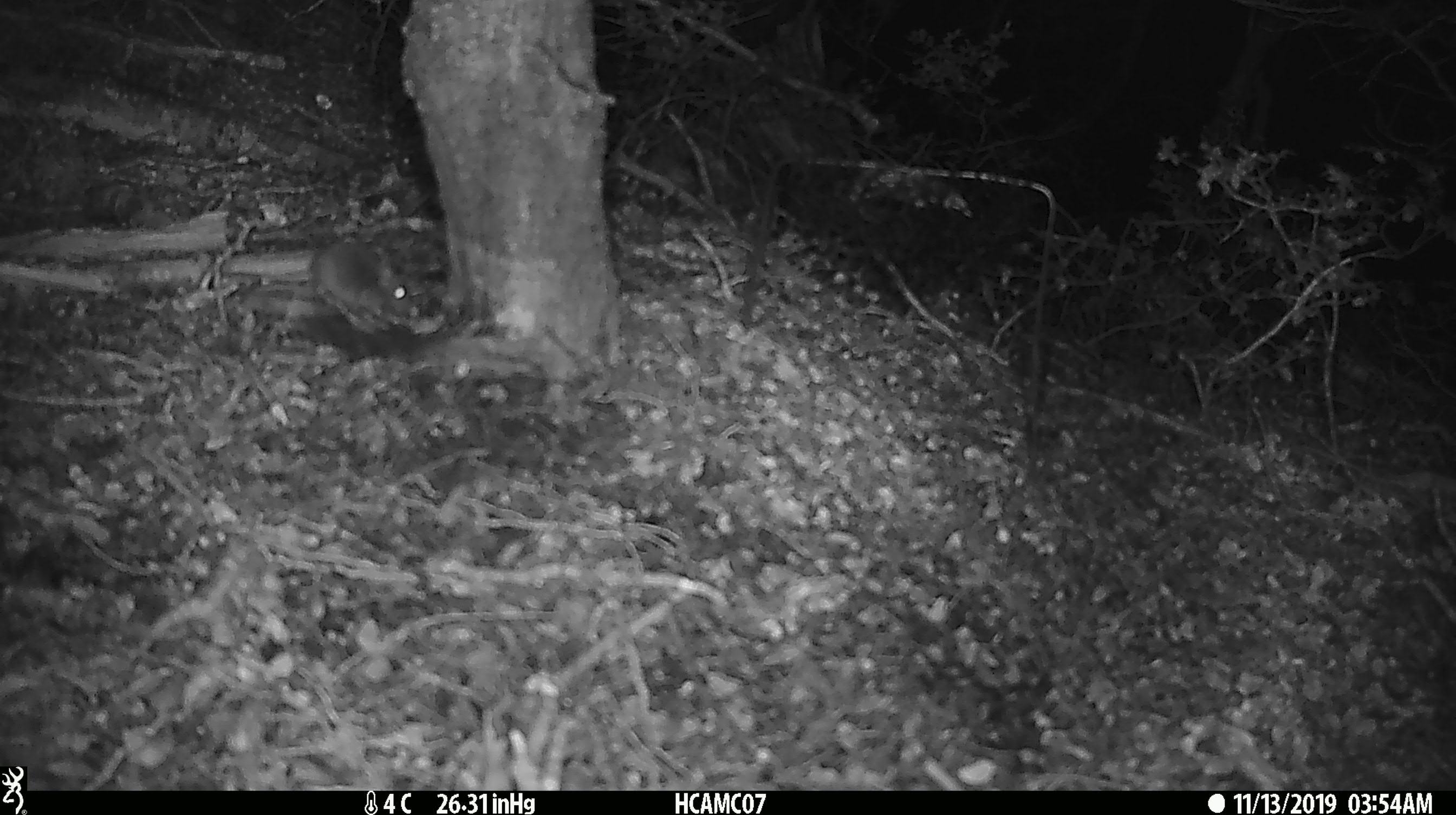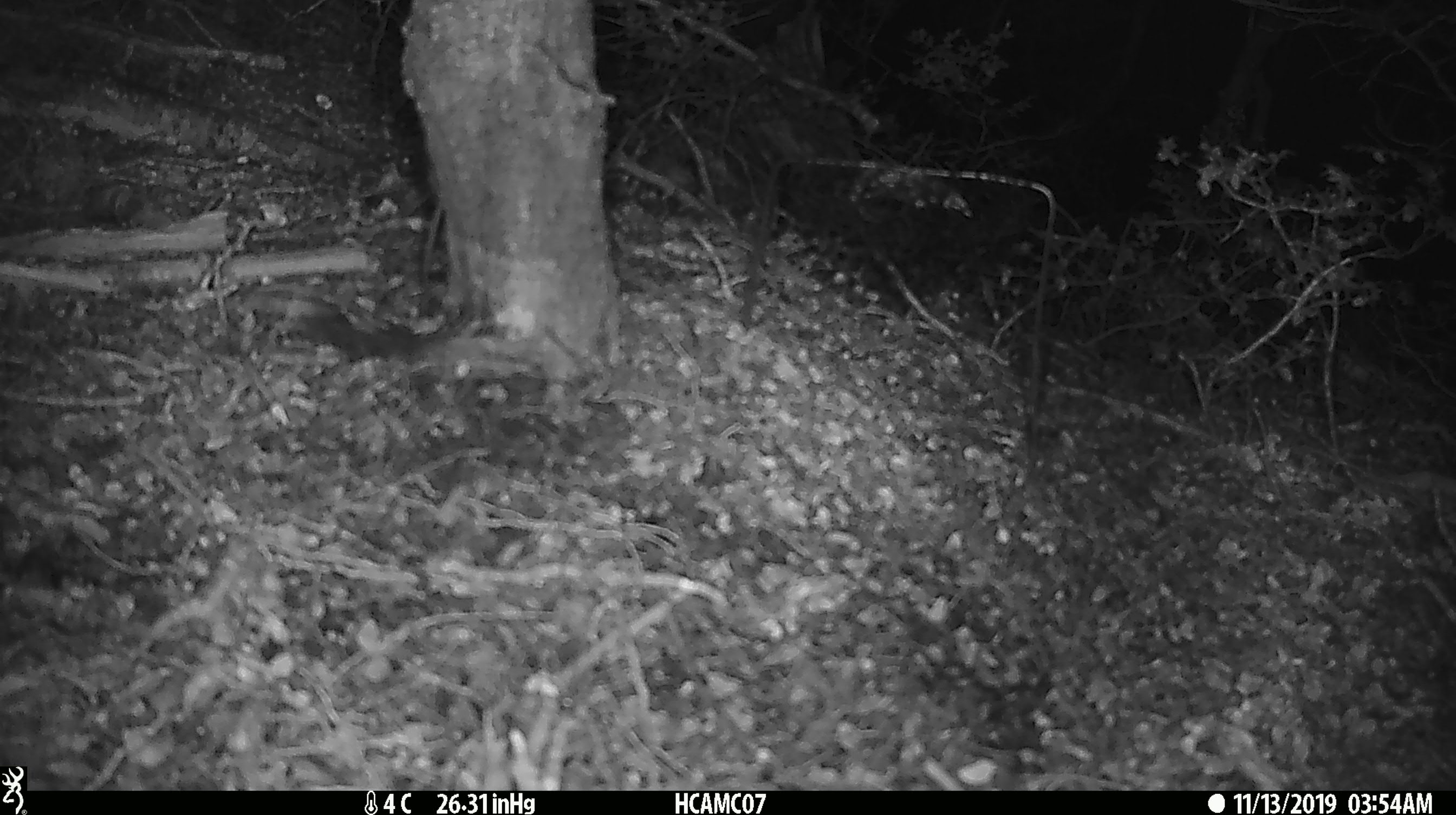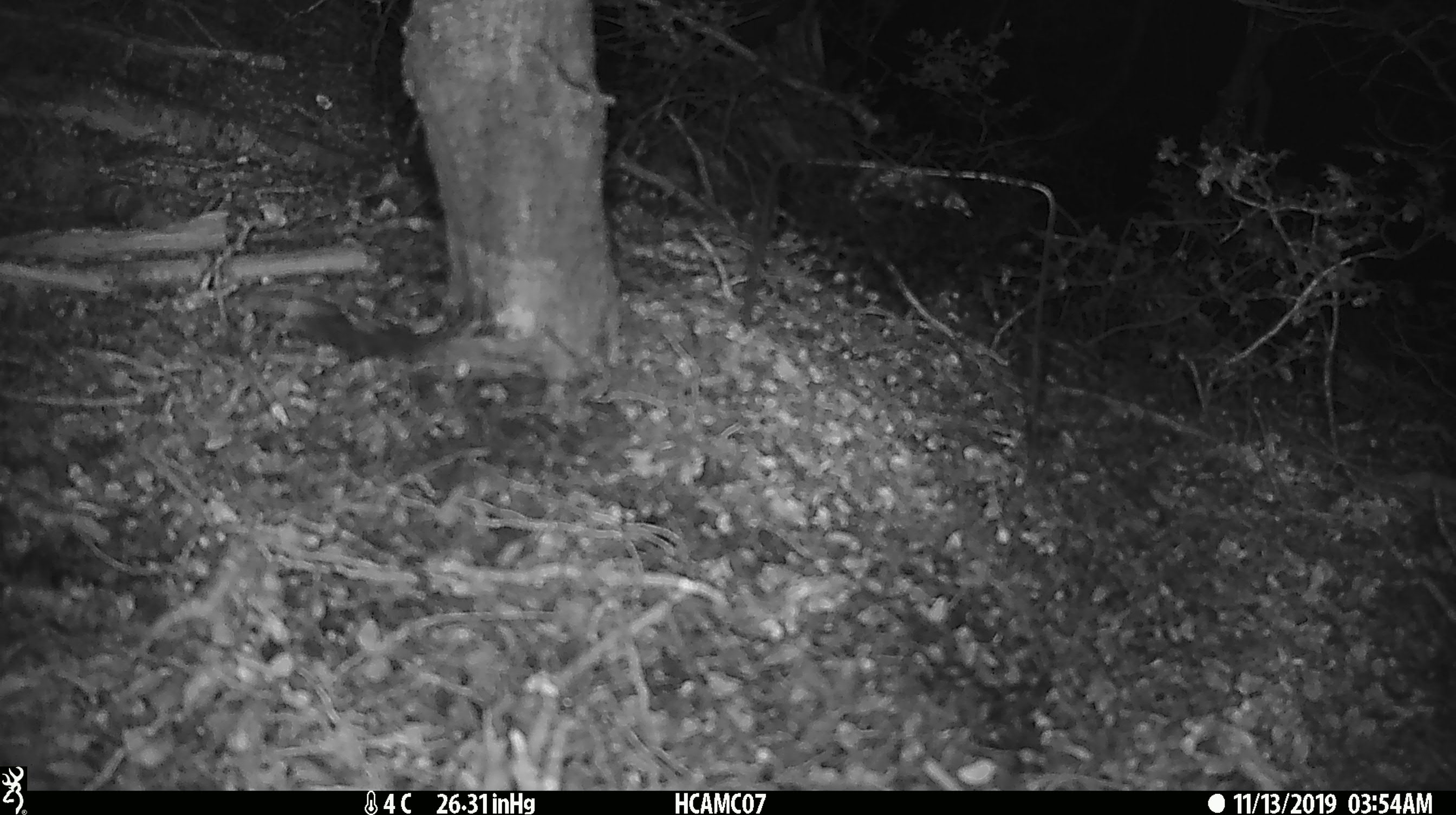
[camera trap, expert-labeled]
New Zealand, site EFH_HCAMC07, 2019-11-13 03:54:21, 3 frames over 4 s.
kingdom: Animalia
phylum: Chordata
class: Mammalia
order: Rodentia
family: Muridae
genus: Mus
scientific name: Mus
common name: mouse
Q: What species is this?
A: Mouse (Mus).